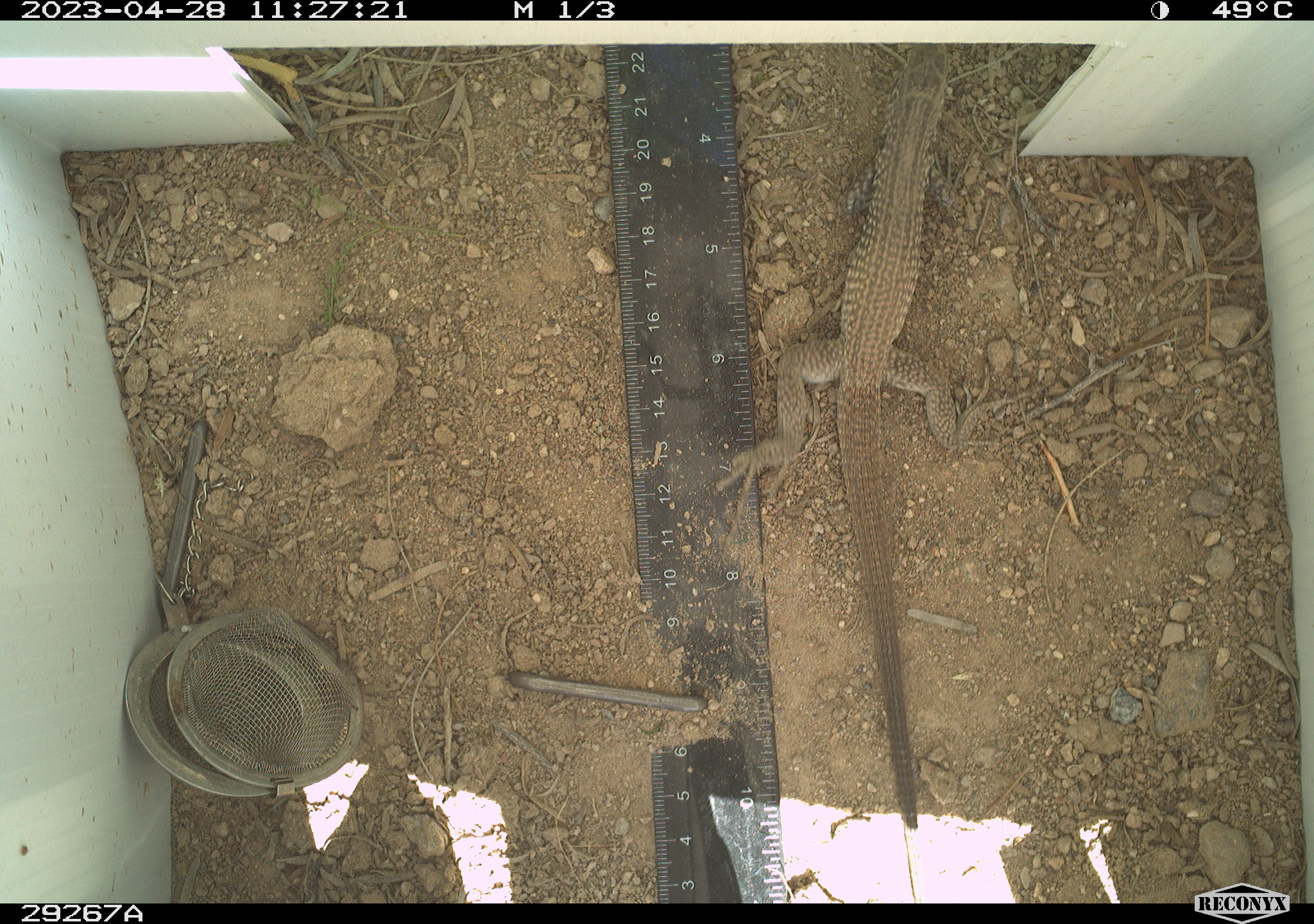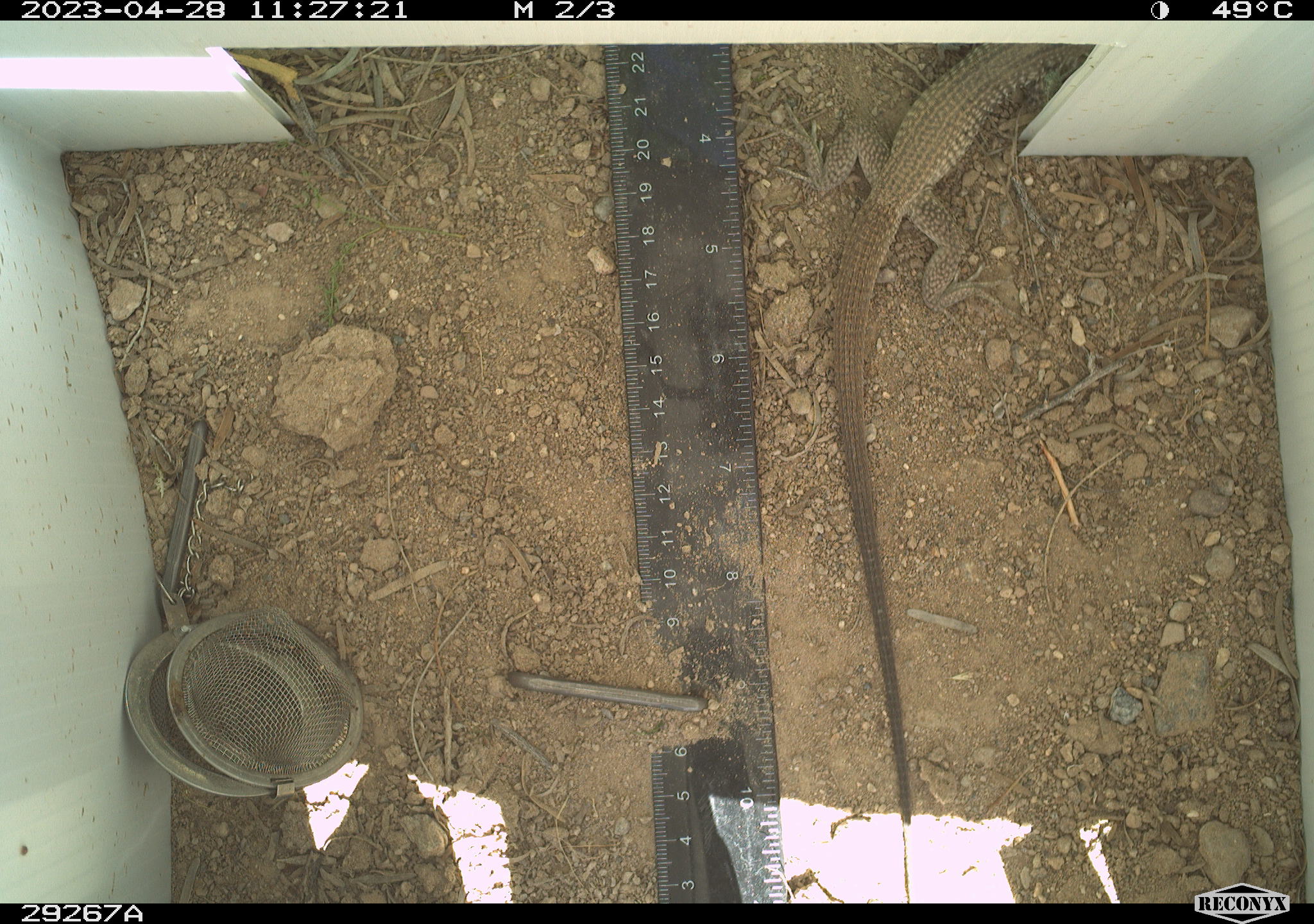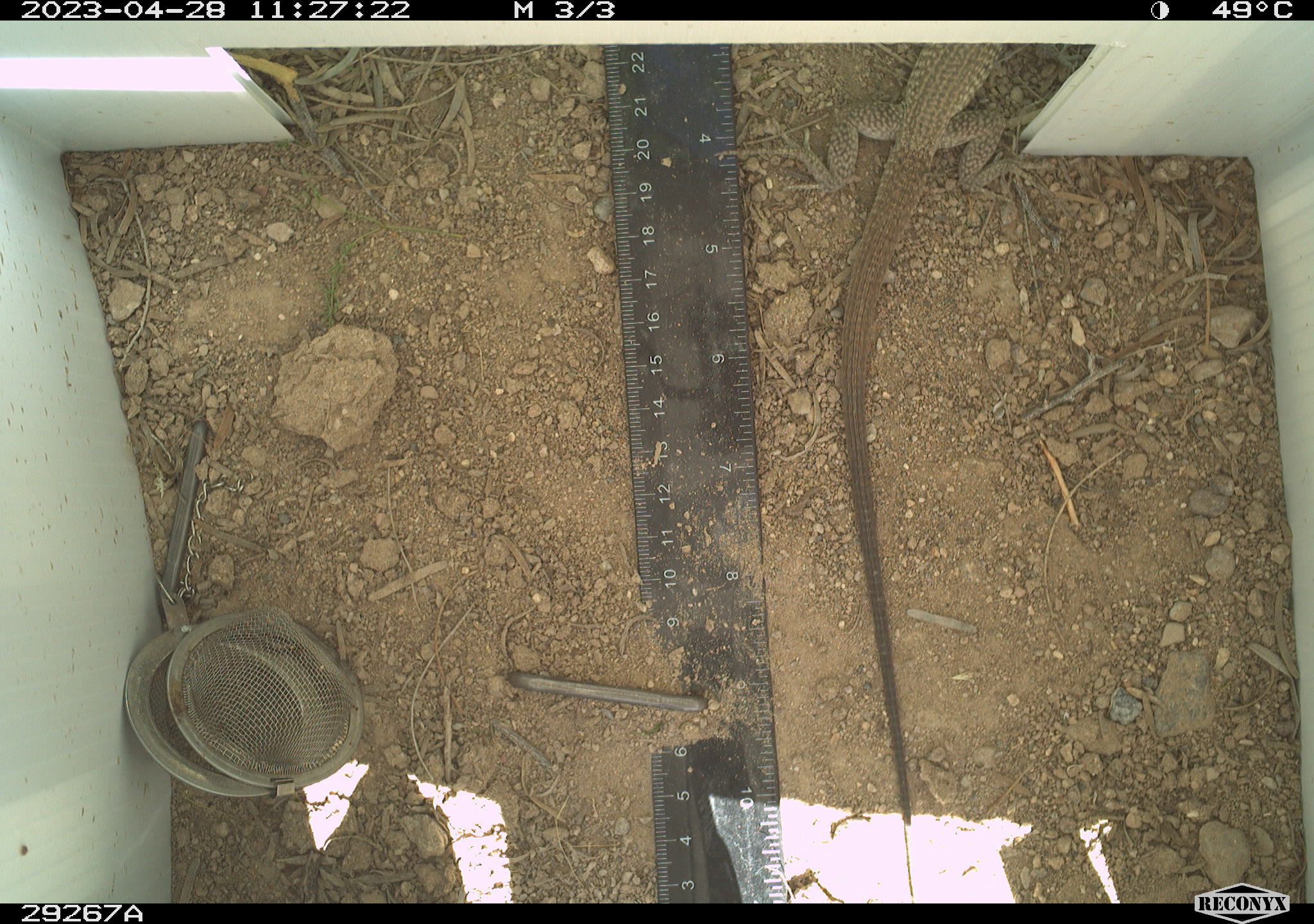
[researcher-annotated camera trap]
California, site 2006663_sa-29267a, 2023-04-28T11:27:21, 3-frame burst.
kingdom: Animalia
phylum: Chordata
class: Reptilia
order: Squamata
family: Teiidae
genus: Aspidoscelis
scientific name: Aspidoscelis tigris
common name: western whiptail